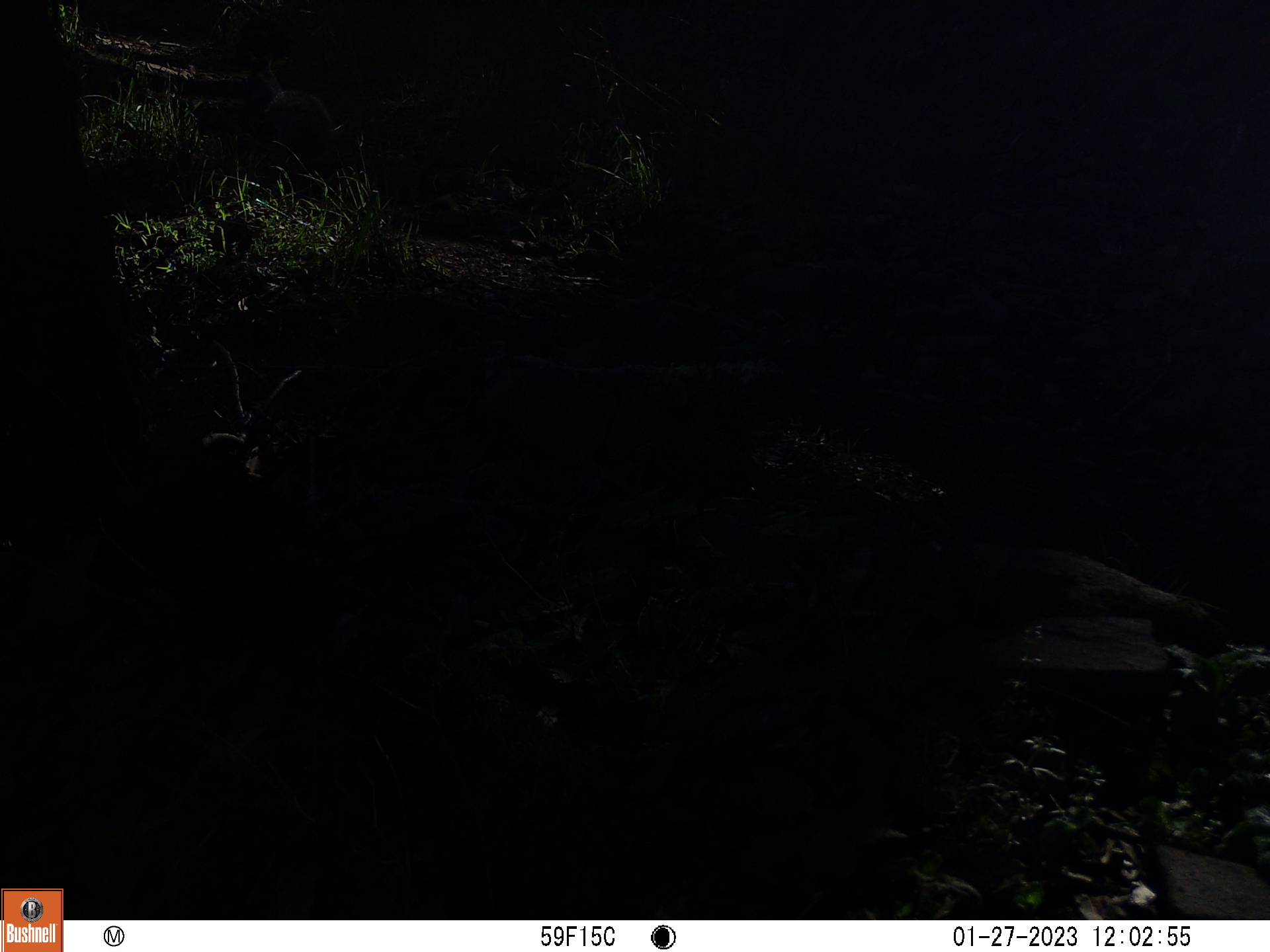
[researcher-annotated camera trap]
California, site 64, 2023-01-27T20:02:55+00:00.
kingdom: Animalia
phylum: Chordata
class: Mammalia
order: Rodentia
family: Sciuridae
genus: Sciurus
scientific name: Sciurus griseus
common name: western gray squirrel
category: western grey squirrel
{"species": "western grey squirrel (western gray squirrel) (Sciurus griseus)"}